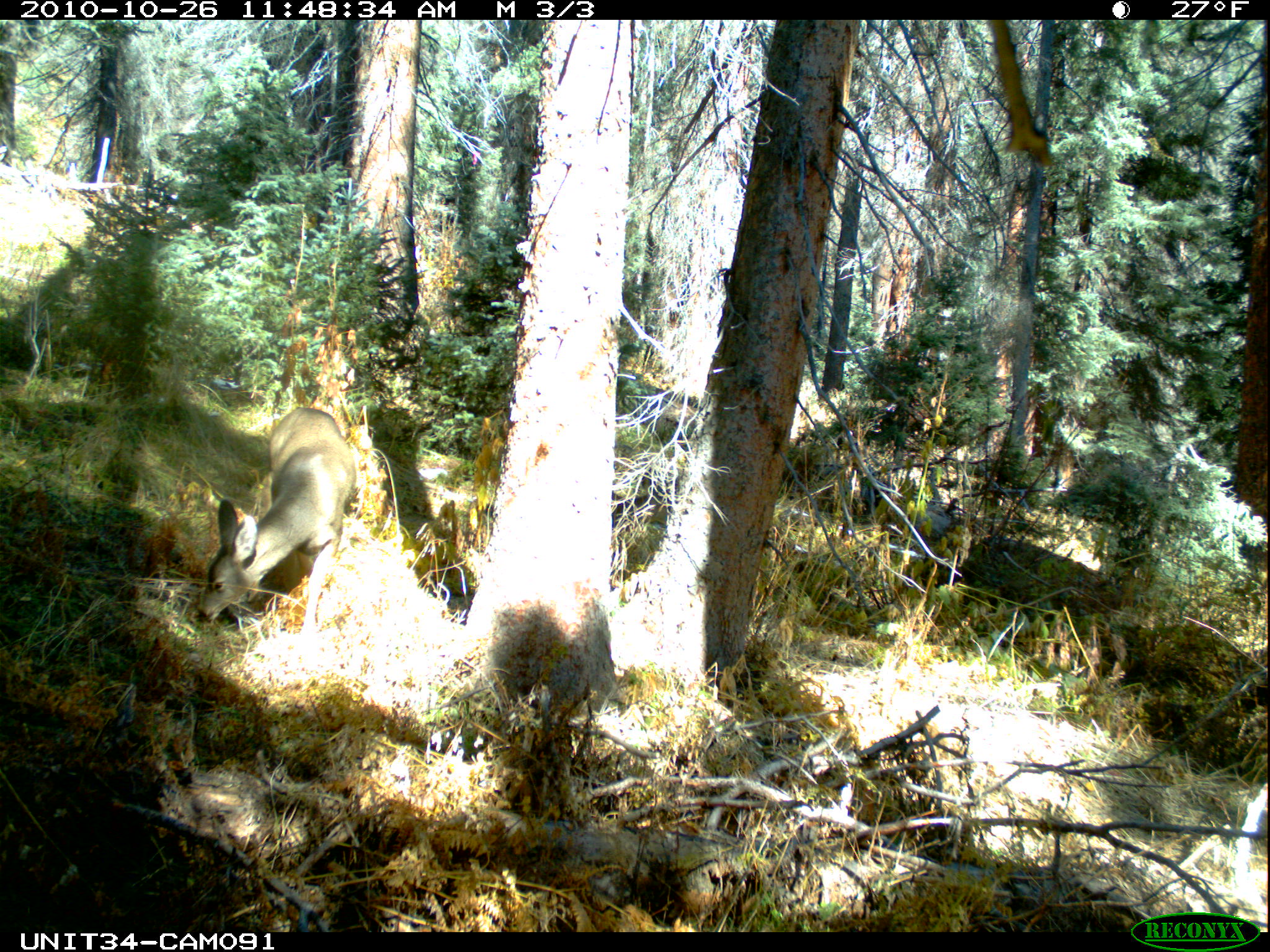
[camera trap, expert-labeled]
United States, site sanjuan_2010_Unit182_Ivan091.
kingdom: Animalia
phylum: Chordata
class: Mammalia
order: Artiodactyla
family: Cervidae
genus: Odocoileus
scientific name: Odocoileus hemionus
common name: mule deer